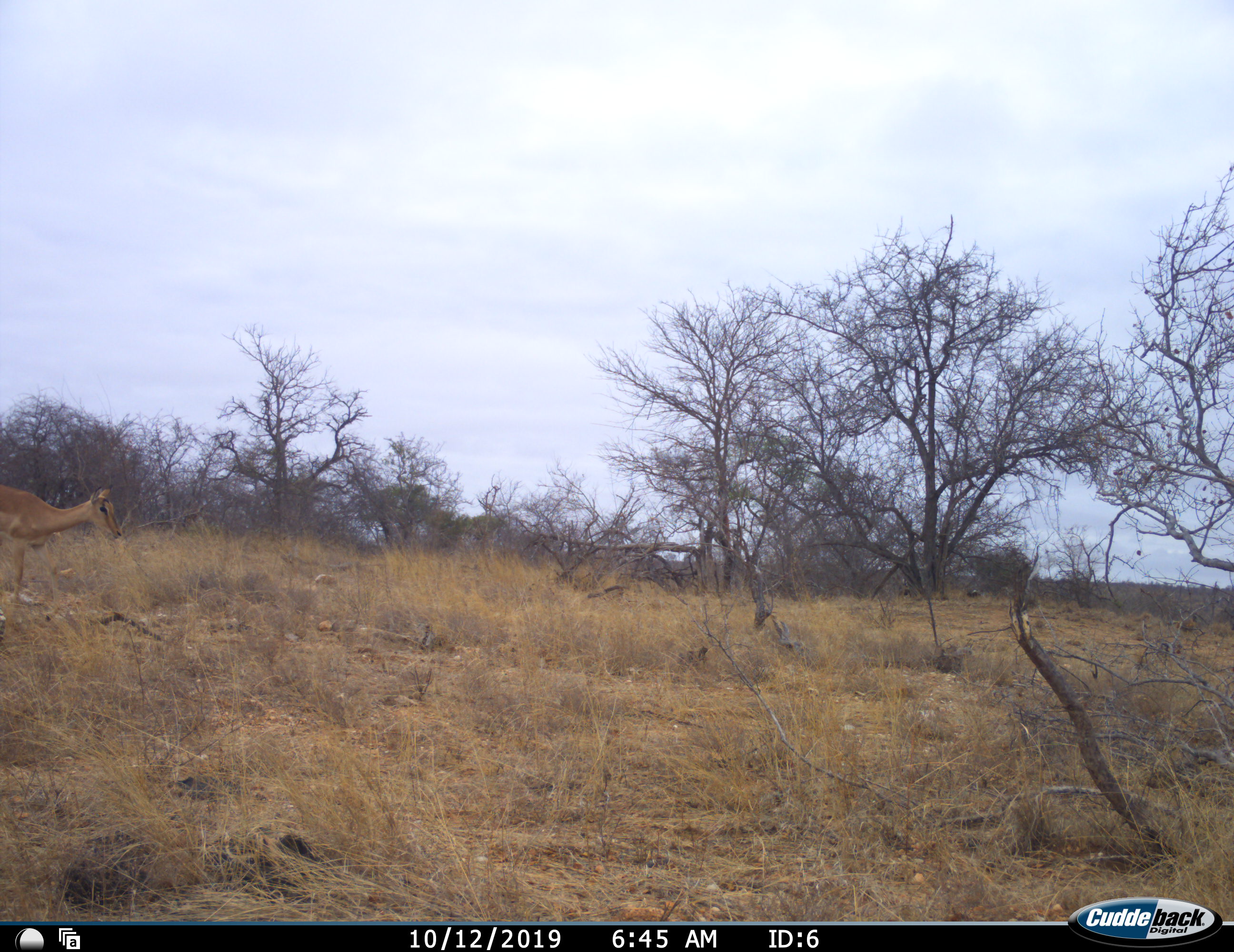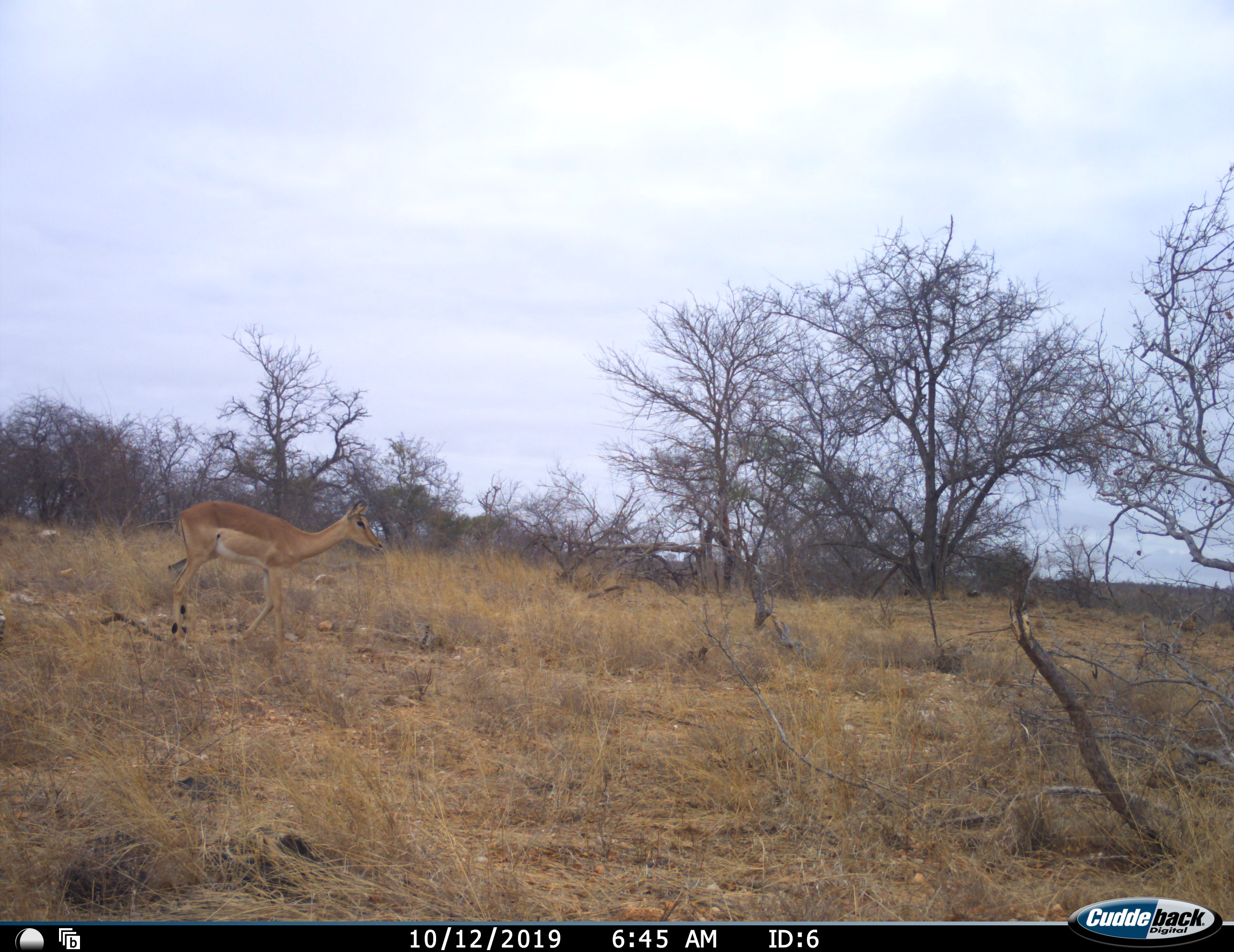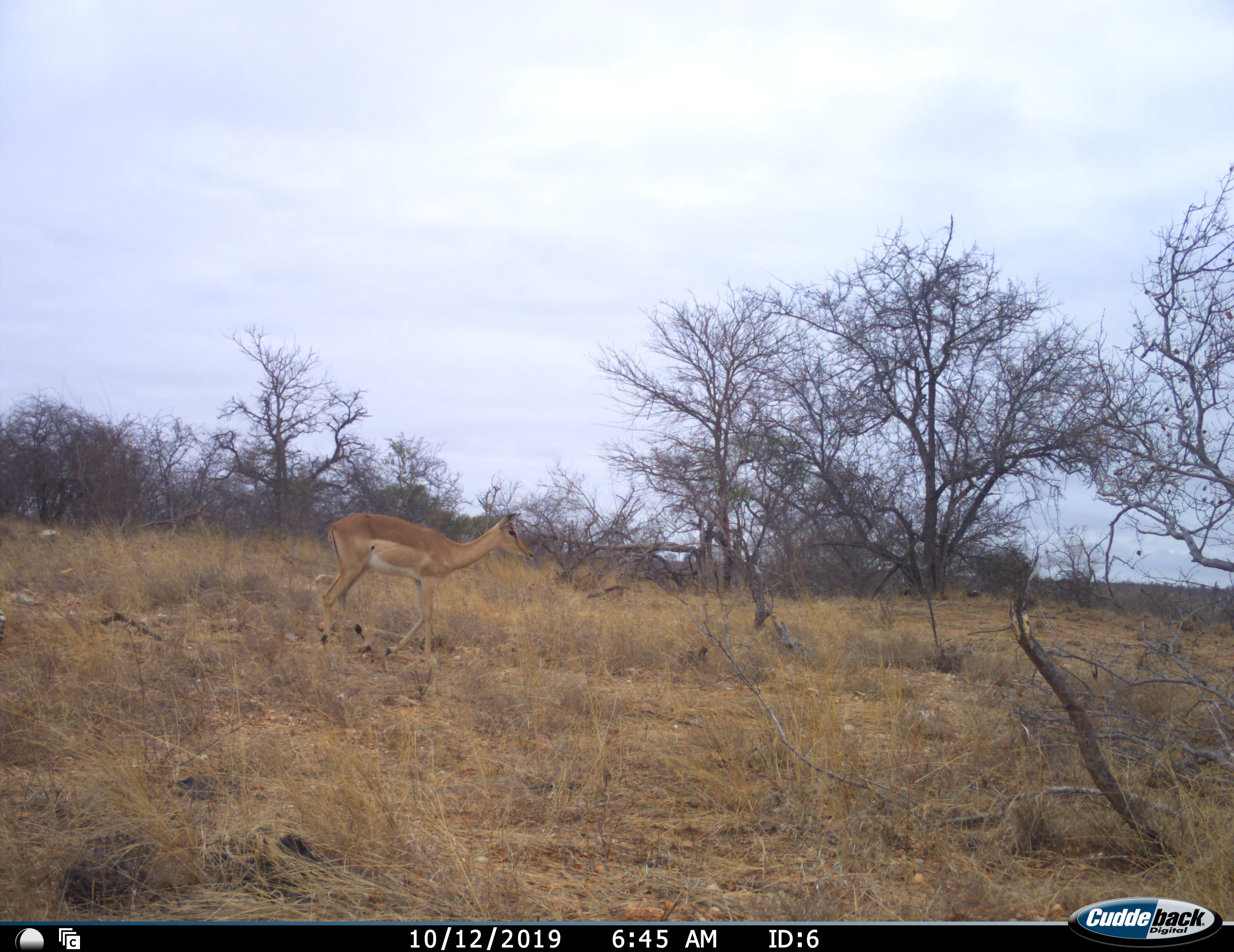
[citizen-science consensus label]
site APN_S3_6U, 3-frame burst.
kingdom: Animalia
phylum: Chordata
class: Mammalia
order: Artiodactyla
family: Bovidae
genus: Aepyceros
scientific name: Aepyceros melampus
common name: impala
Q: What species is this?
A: Impala (Aepyceros melampus).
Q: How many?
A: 1.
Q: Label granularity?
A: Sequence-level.